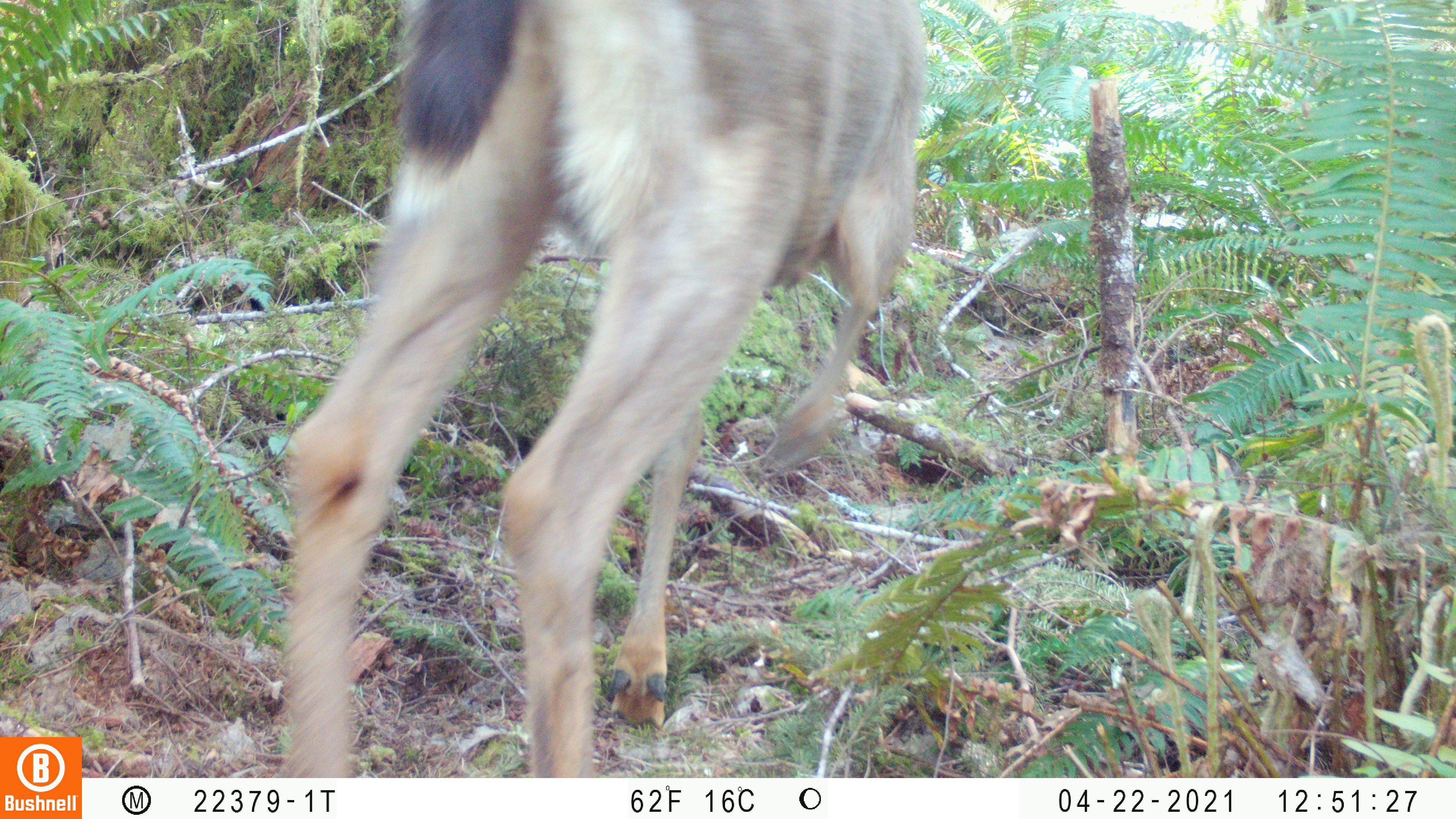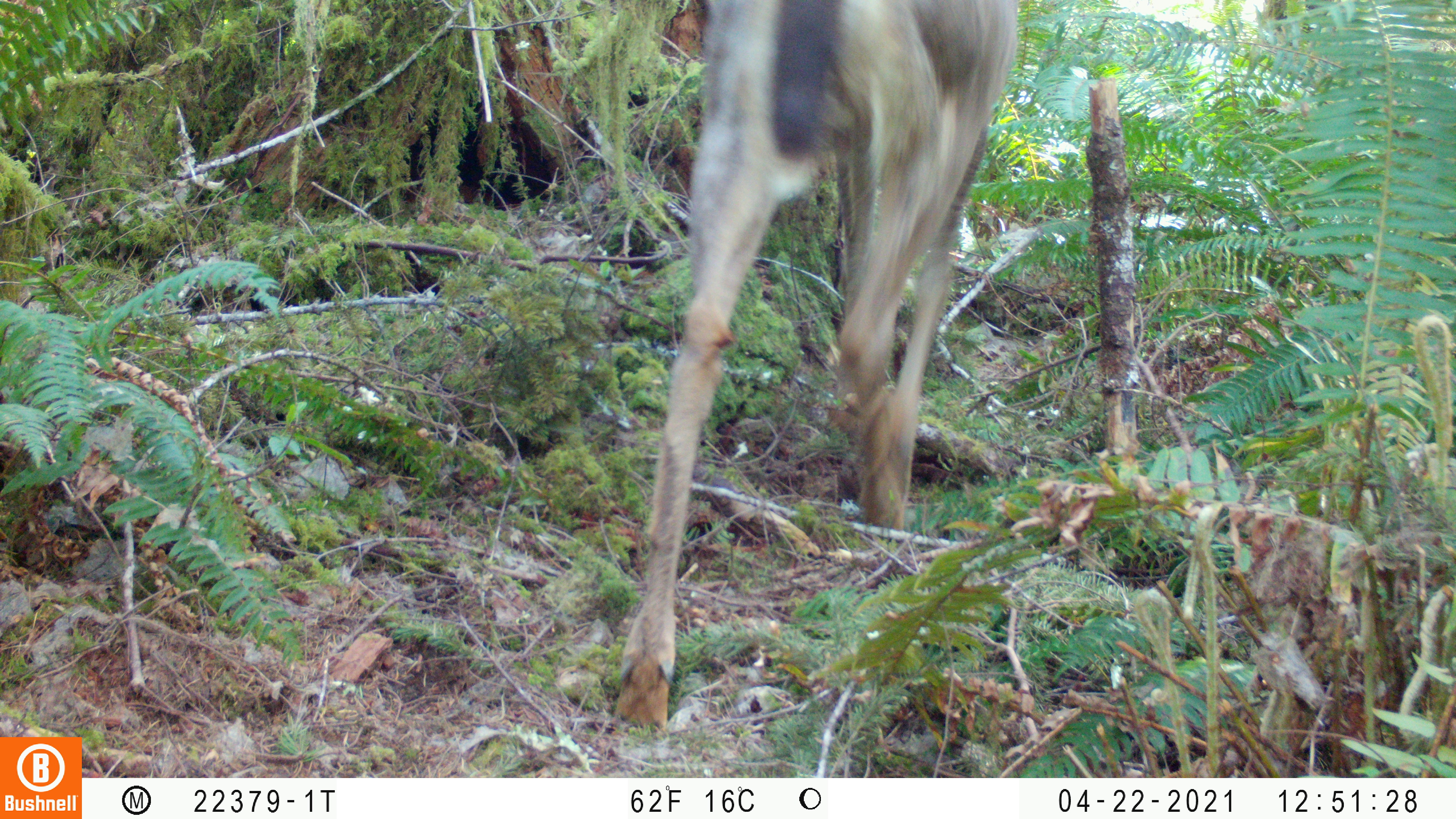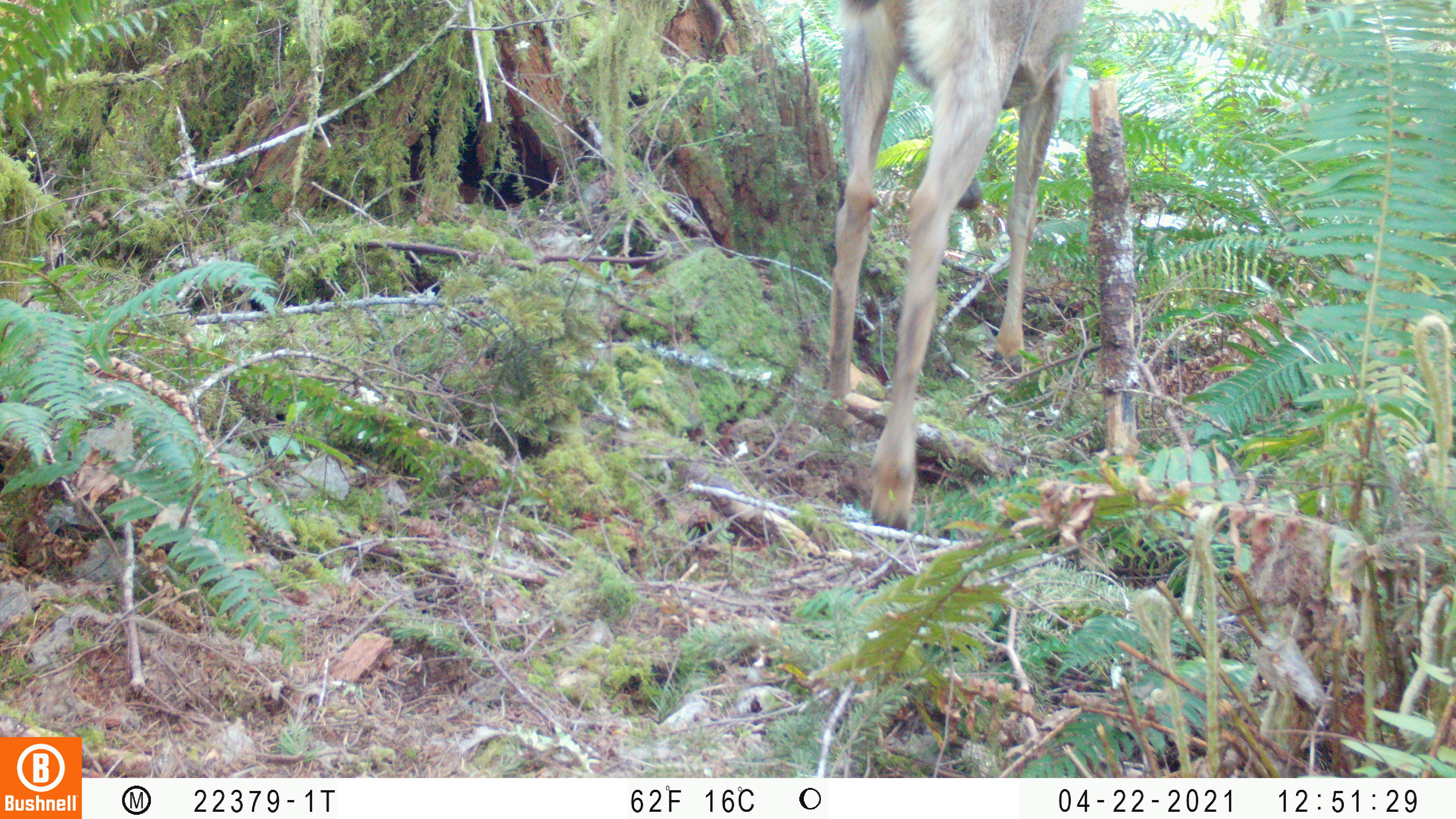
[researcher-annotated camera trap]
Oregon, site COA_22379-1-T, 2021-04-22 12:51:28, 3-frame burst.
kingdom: Animalia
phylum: Chordata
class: Mammalia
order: Artiodactyla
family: Cervidae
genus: Odocoileus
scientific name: Odocoileus hemionus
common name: black-tailed deer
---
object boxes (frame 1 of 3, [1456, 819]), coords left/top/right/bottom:
black-tailed deer: 254/0/957/776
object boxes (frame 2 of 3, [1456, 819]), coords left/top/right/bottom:
black-tailed deer: 566/0/1045/752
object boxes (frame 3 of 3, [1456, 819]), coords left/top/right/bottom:
black-tailed deer: 784/0/1117/550